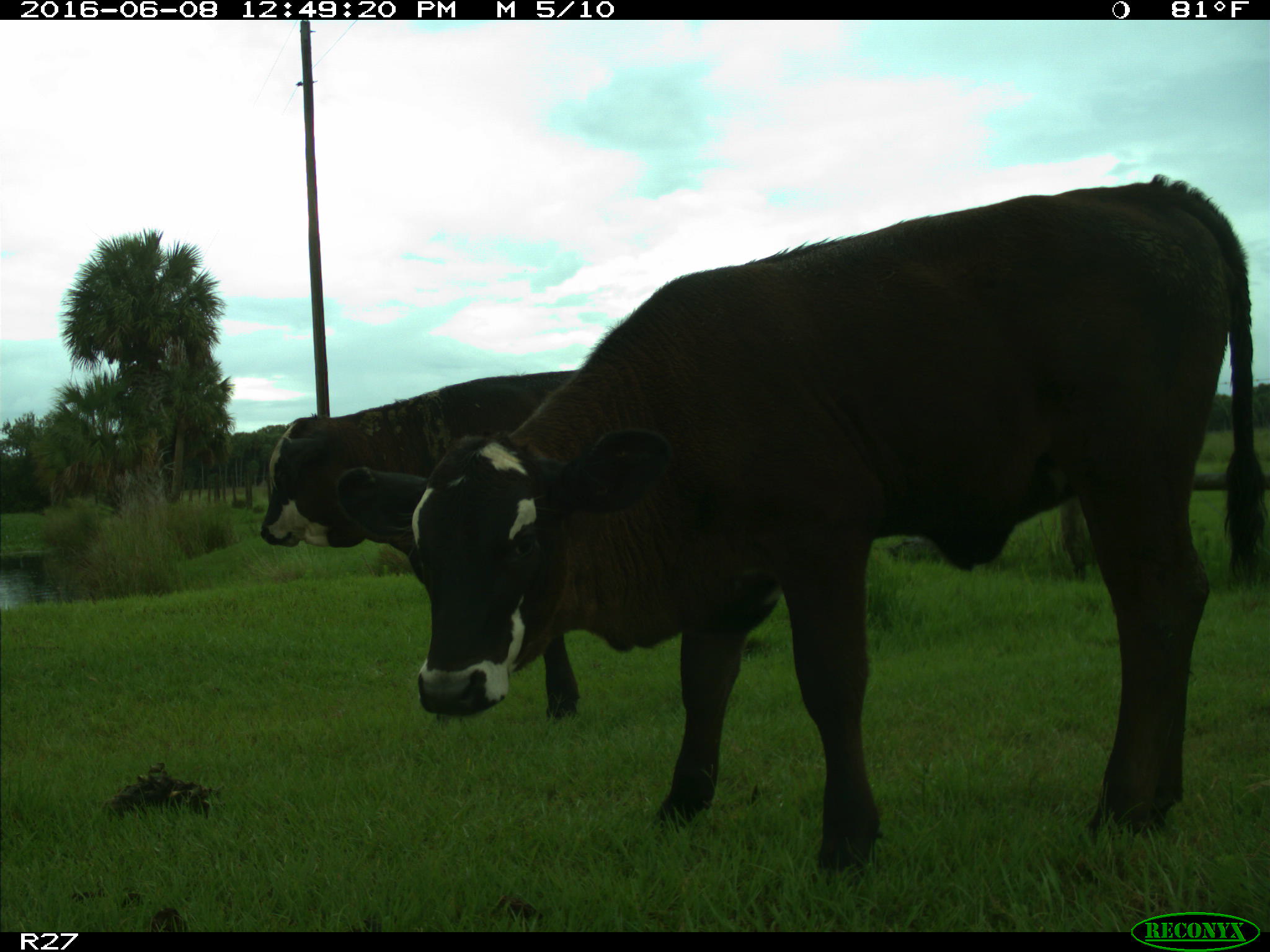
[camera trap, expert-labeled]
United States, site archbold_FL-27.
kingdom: Animalia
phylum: Chordata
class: Mammalia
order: Artiodactyla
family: Bovidae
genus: Bos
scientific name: Bos taurus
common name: domestic cow